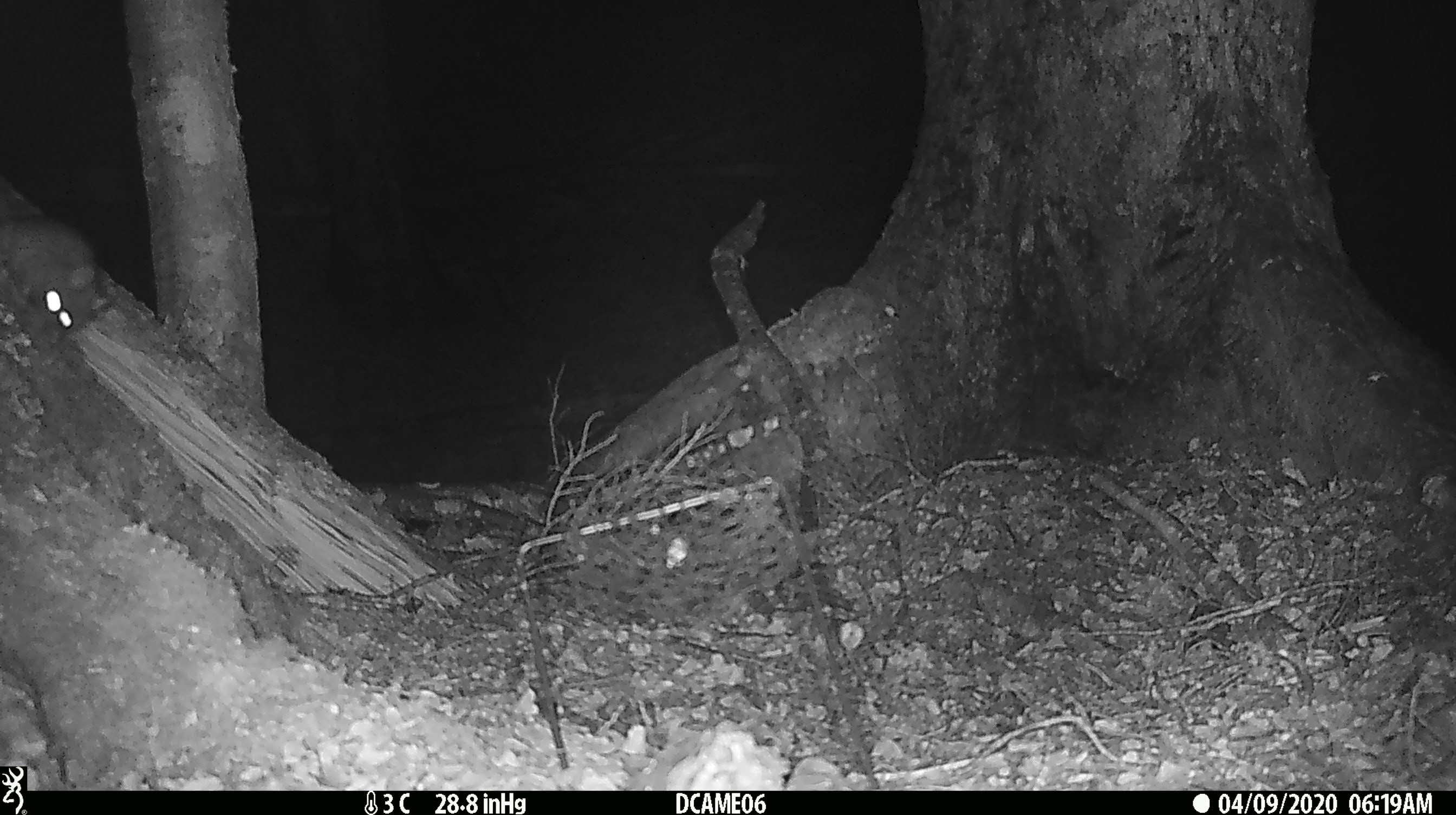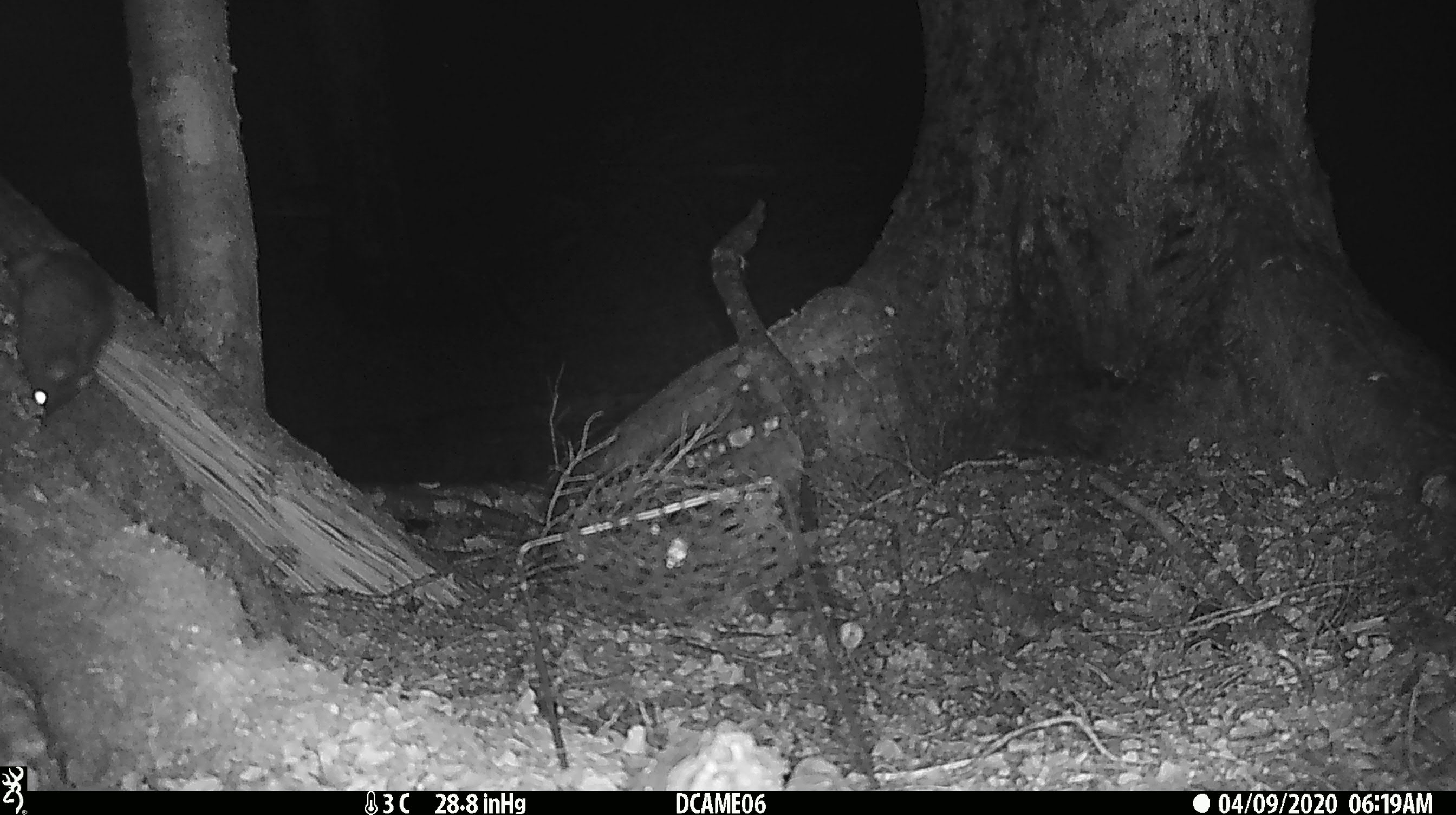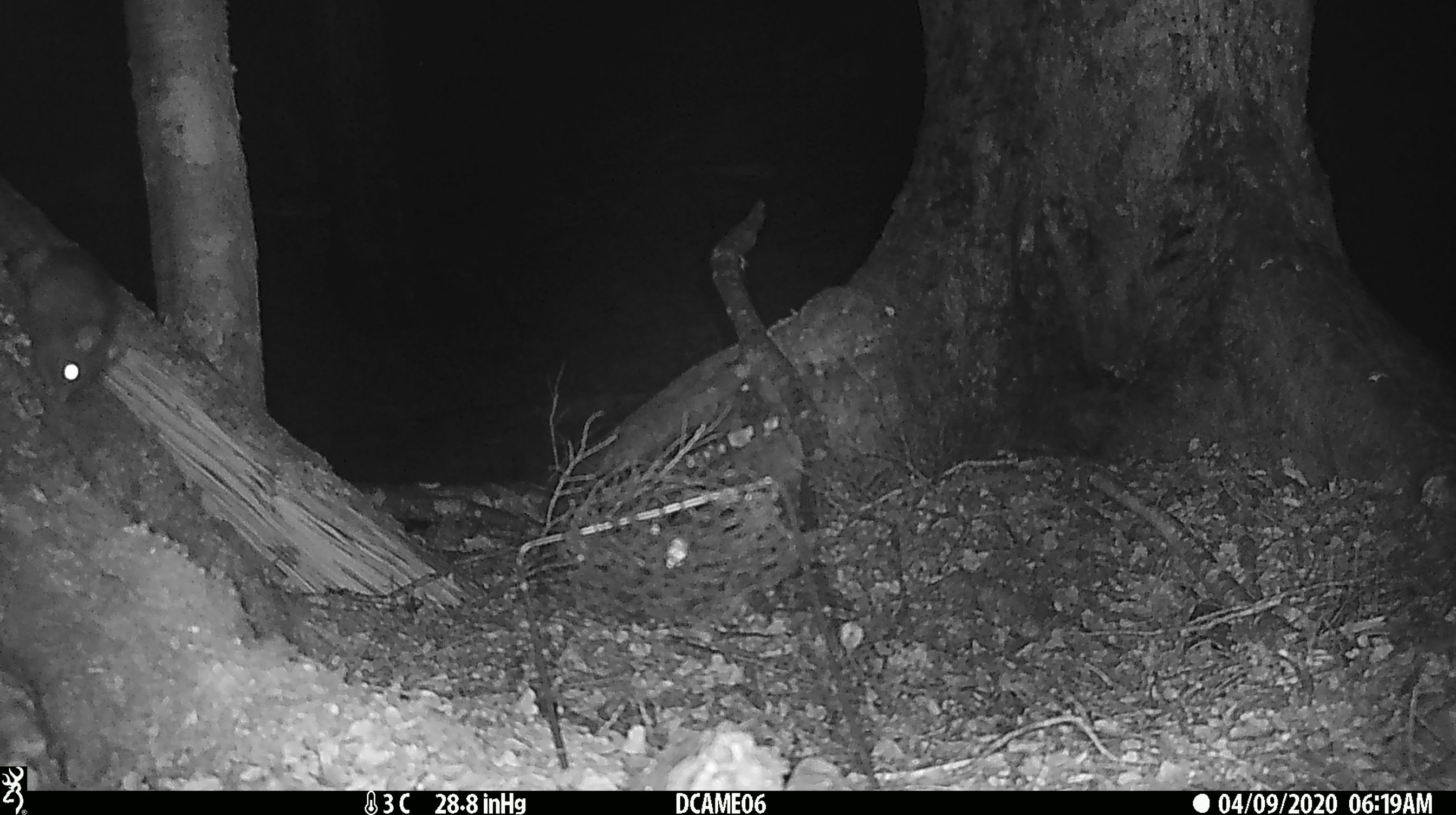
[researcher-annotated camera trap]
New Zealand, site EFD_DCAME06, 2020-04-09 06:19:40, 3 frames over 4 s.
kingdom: Animalia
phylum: Chordata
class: Mammalia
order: Rodentia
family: Muridae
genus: Rattus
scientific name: Rattus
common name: rat